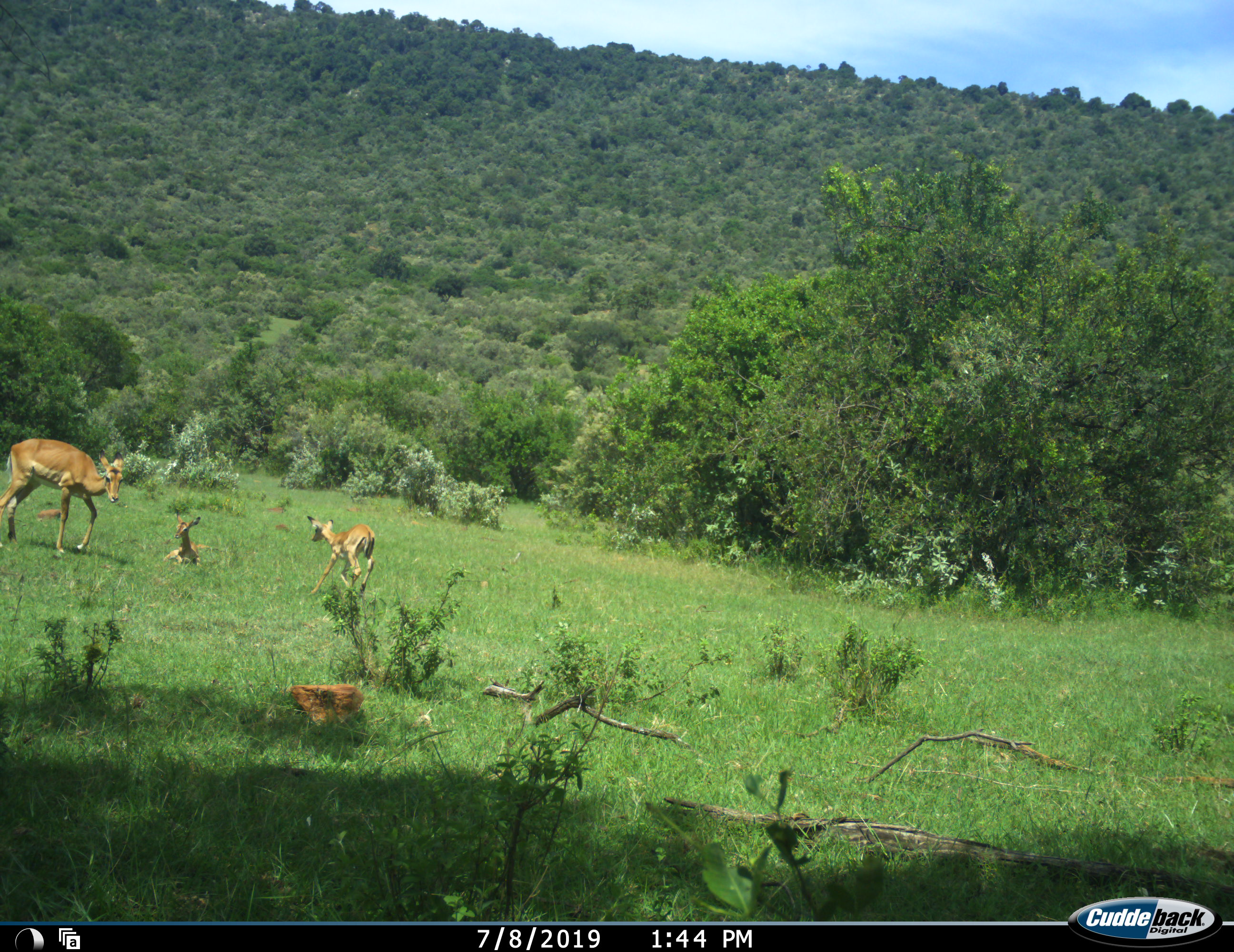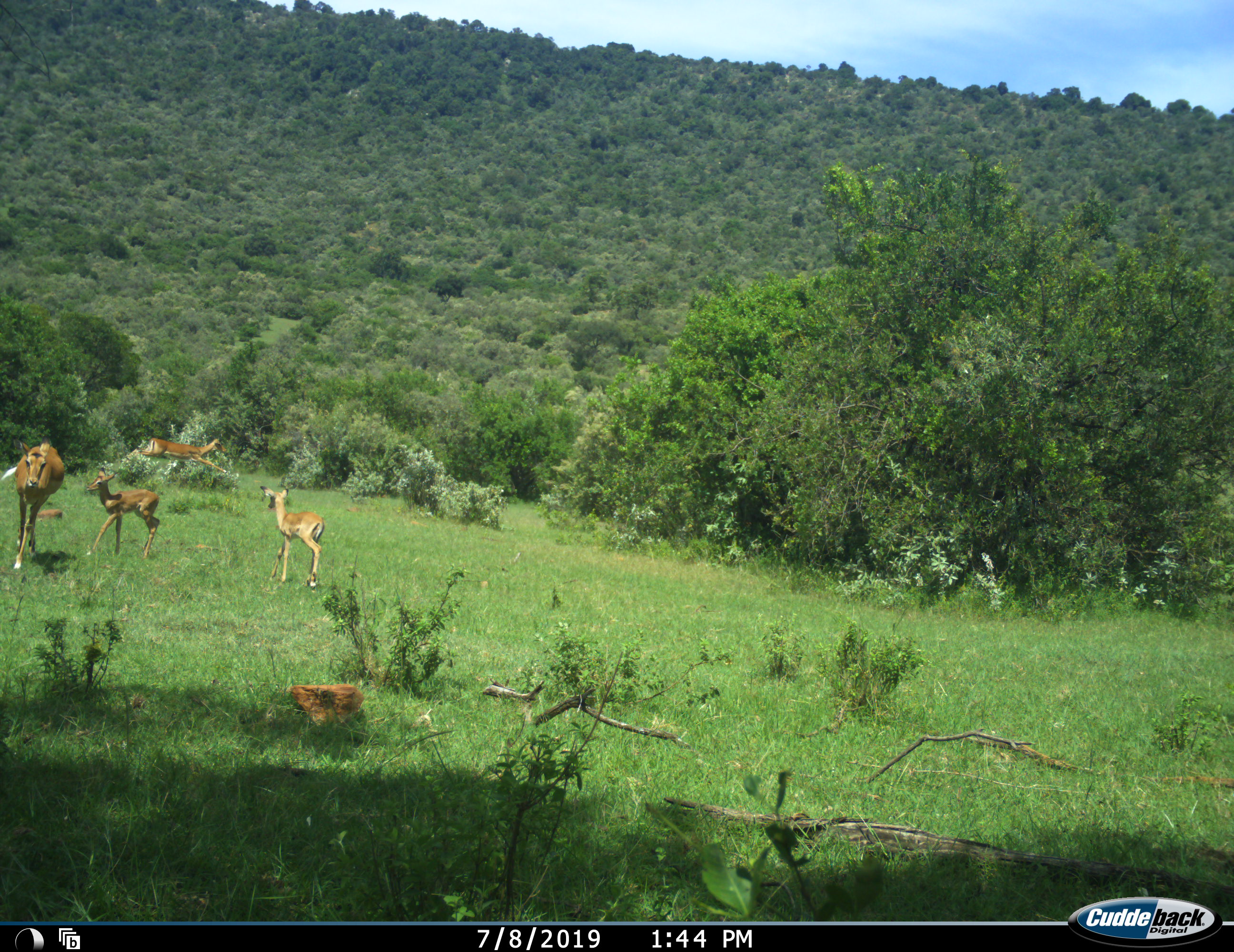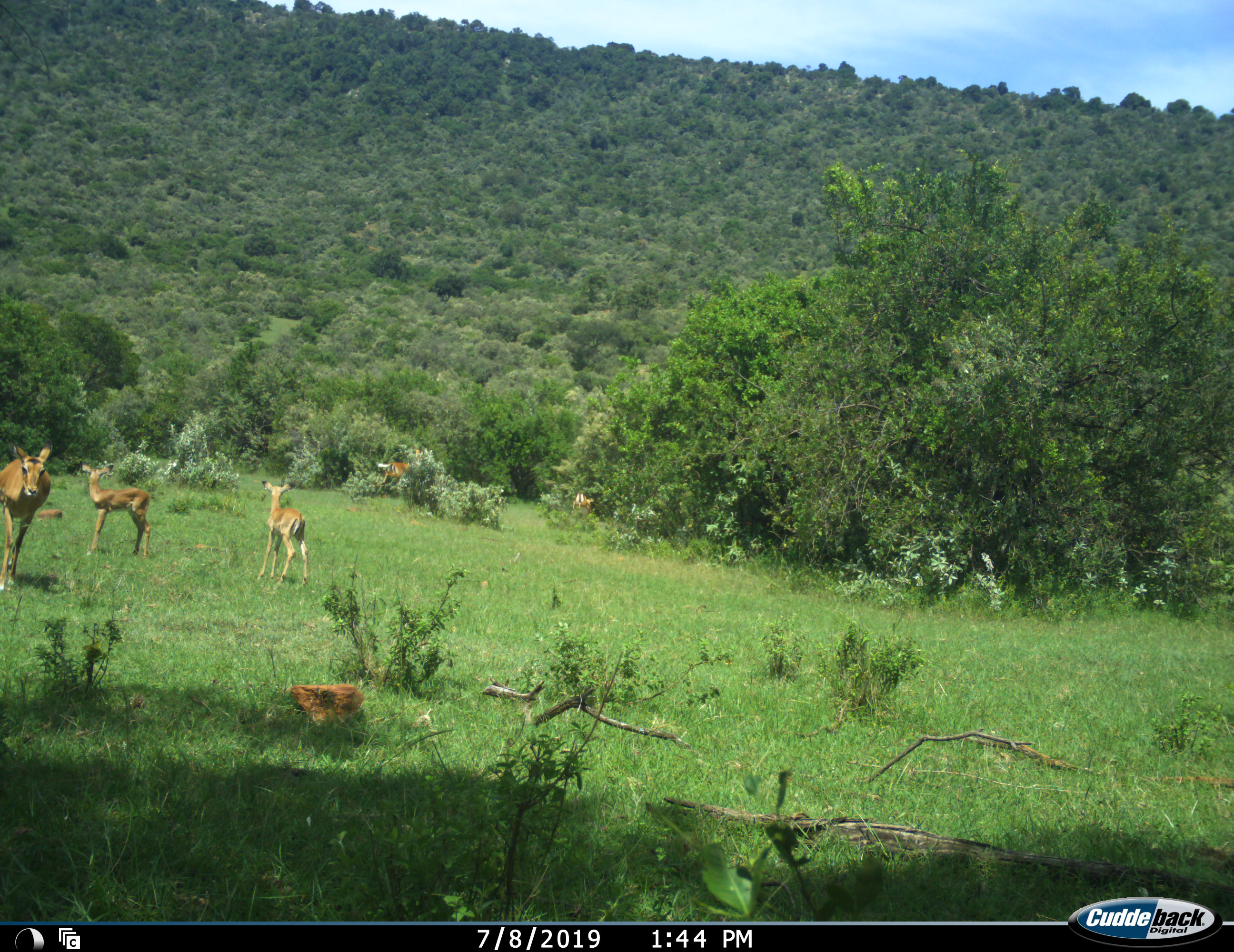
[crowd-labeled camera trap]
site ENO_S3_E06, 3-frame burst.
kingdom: Animalia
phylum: Chordata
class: Mammalia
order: Artiodactyla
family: Bovidae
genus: Aepyceros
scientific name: Aepyceros melampus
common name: impala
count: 5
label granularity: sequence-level